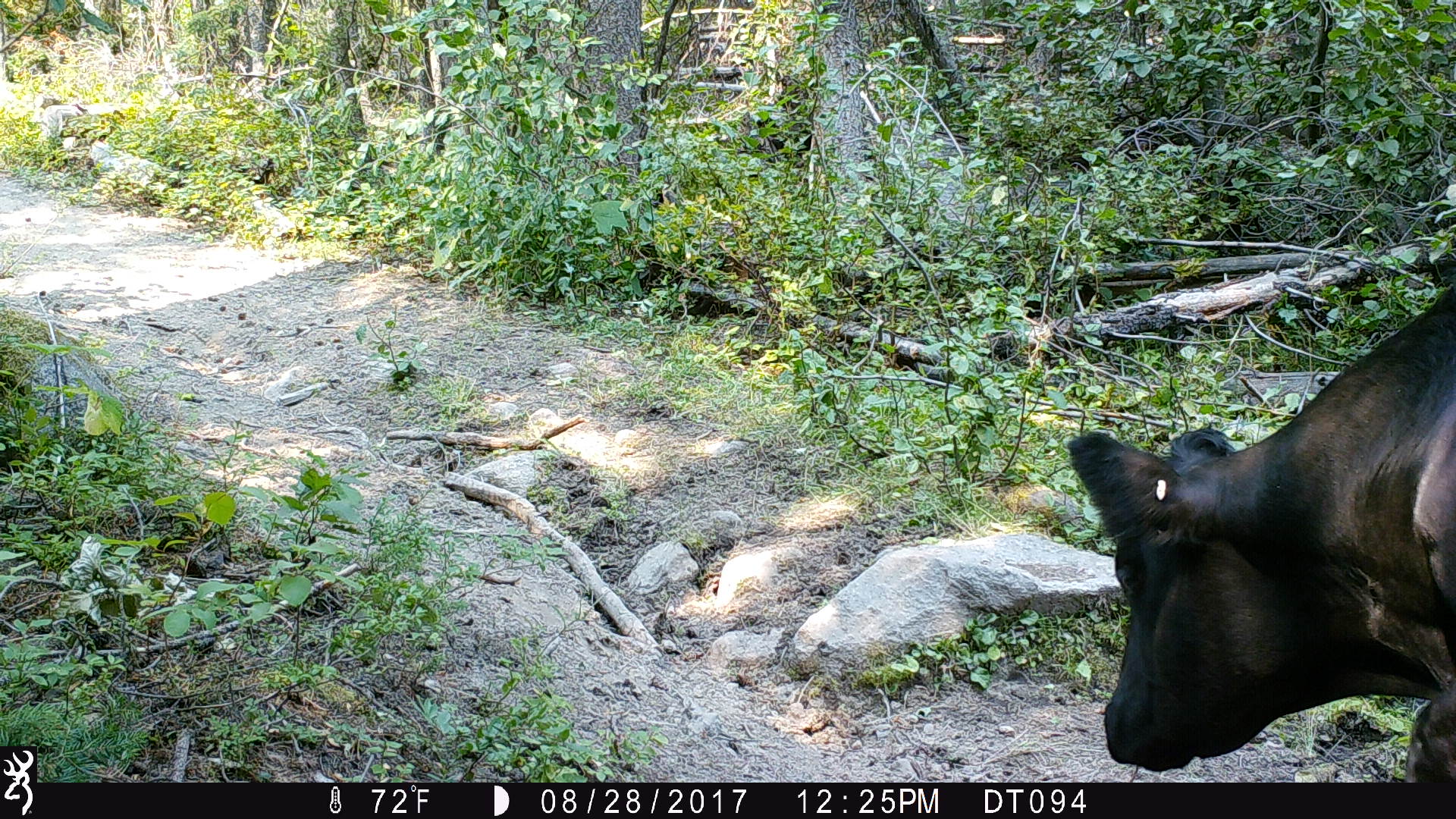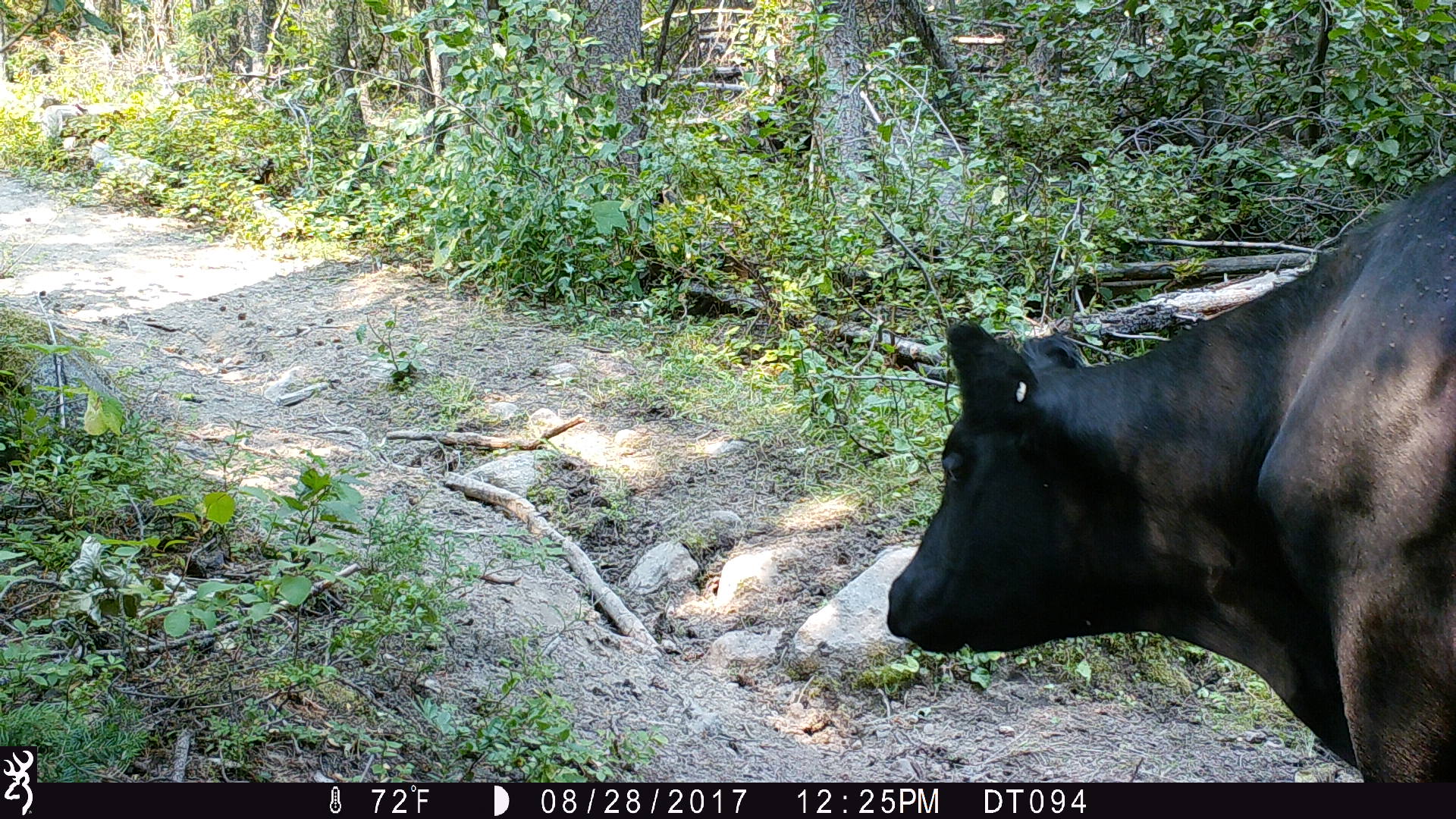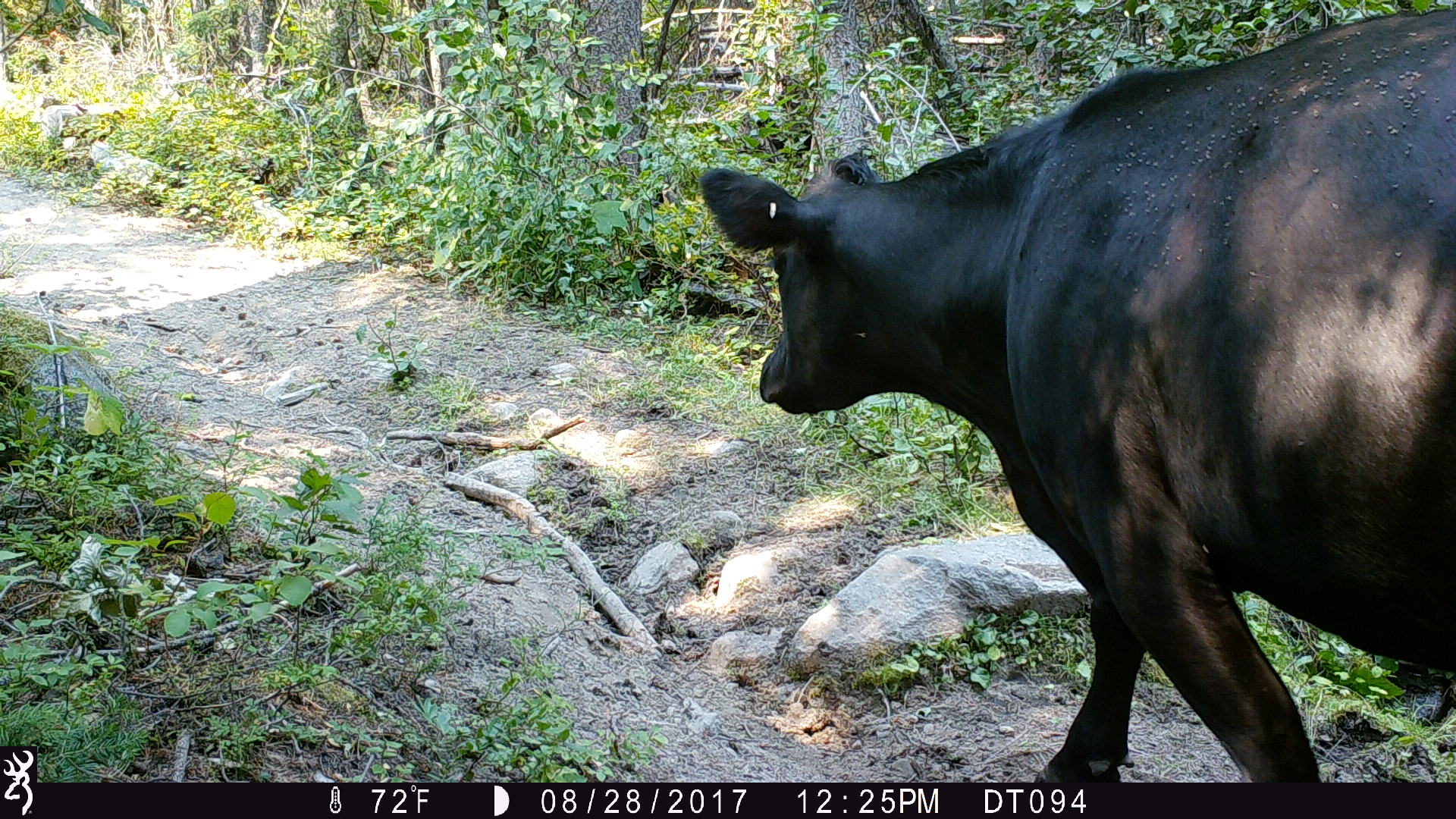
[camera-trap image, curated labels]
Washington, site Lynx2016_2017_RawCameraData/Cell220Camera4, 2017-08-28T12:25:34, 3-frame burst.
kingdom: Animalia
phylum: Chordata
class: Mammalia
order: Artiodactyla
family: Bovidae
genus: Bos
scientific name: Bos taurus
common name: domestic cattle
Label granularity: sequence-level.